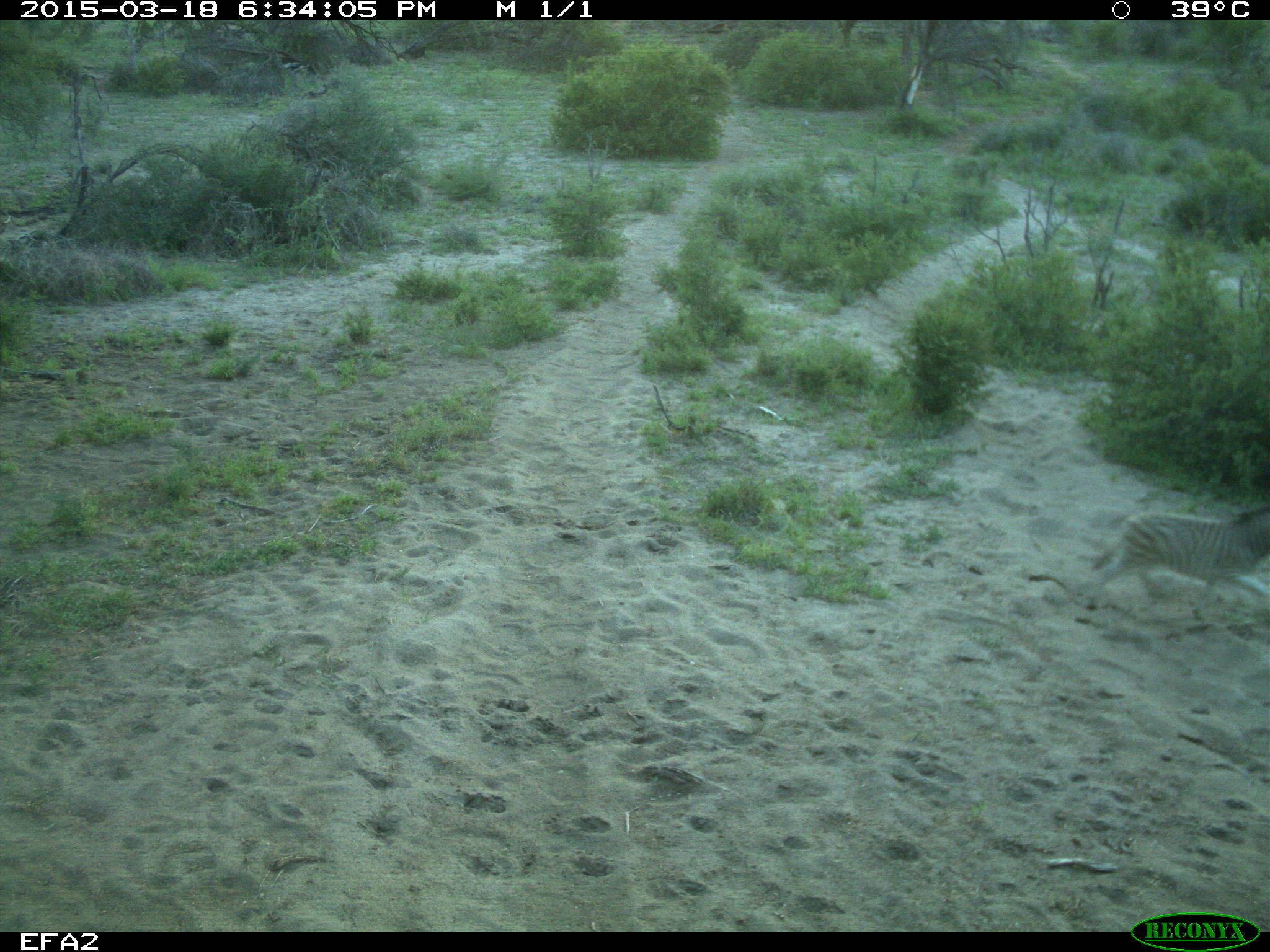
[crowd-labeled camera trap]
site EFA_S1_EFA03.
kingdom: Animalia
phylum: Chordata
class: Mammalia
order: Perissodactyla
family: Equidae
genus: Equus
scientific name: Equus quagga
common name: plains zebra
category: zebraplains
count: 1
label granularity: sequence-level